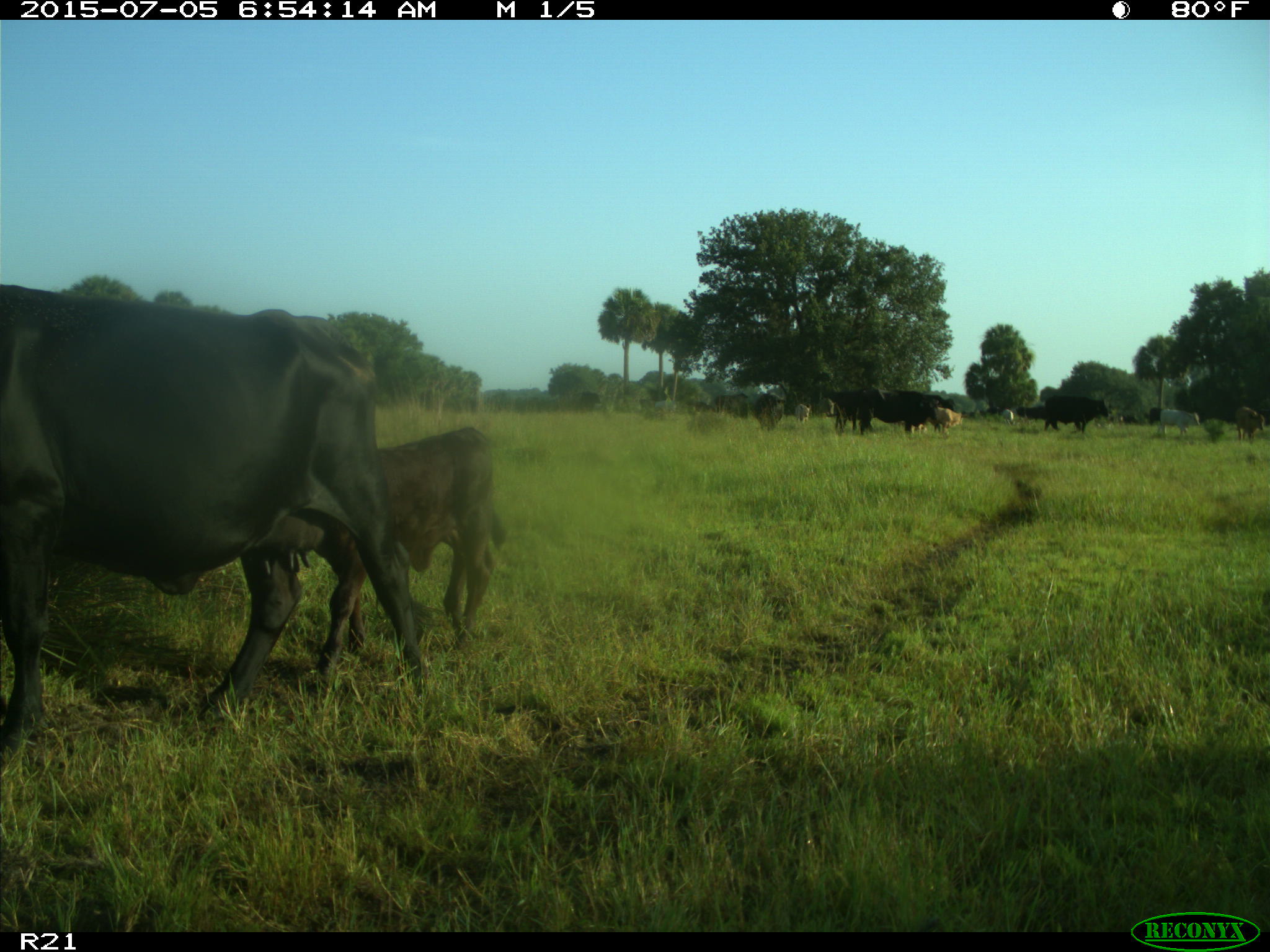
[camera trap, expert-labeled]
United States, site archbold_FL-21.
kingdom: Animalia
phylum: Chordata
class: Mammalia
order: Artiodactyla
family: Bovidae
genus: Bos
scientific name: Bos taurus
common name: domestic cow